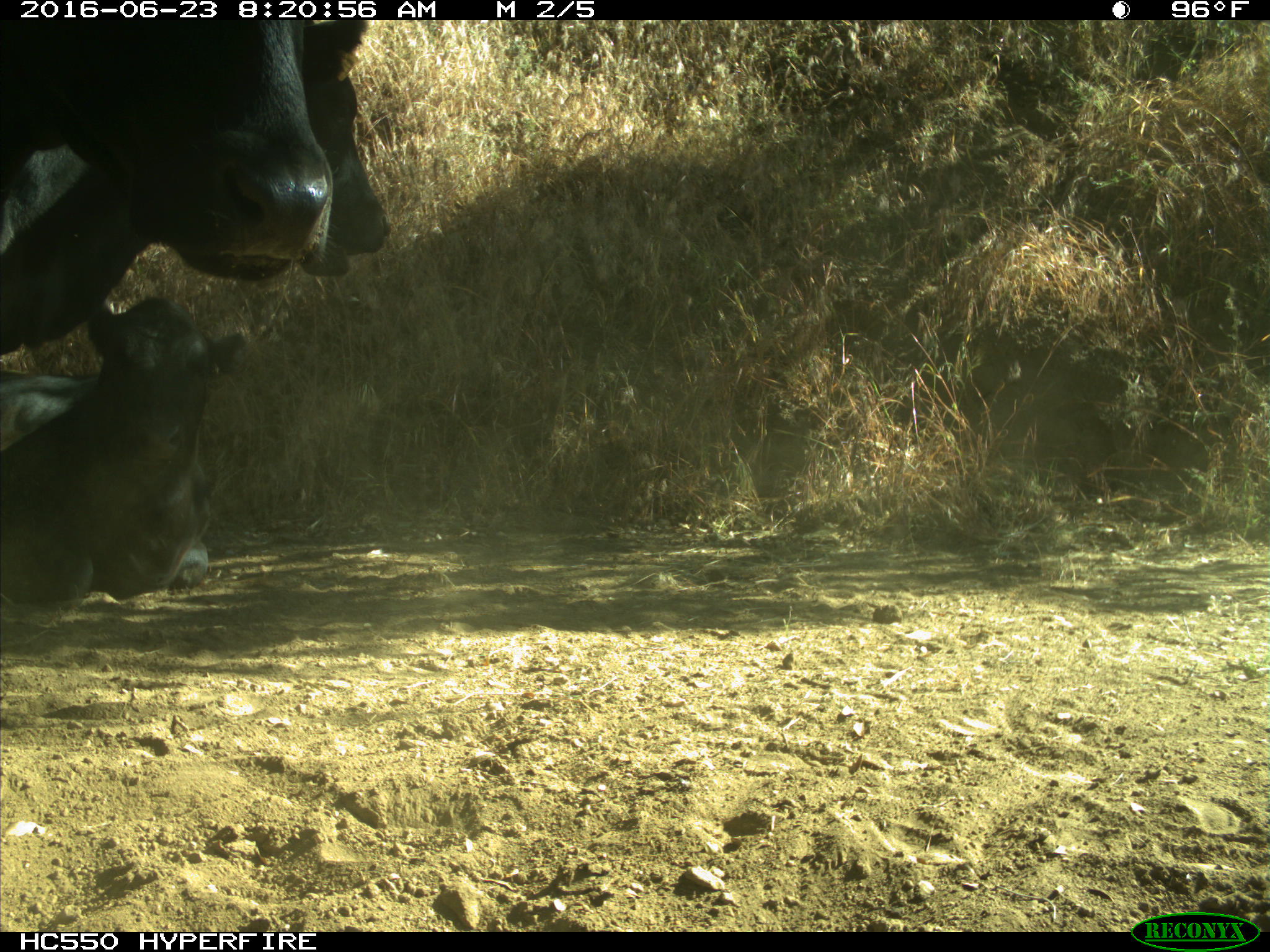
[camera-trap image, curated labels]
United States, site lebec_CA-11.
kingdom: Animalia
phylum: Chordata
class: Mammalia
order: Artiodactyla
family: Bovidae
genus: Bos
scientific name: Bos taurus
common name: domestic cow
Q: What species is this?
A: Bos taurus (domestic cow).